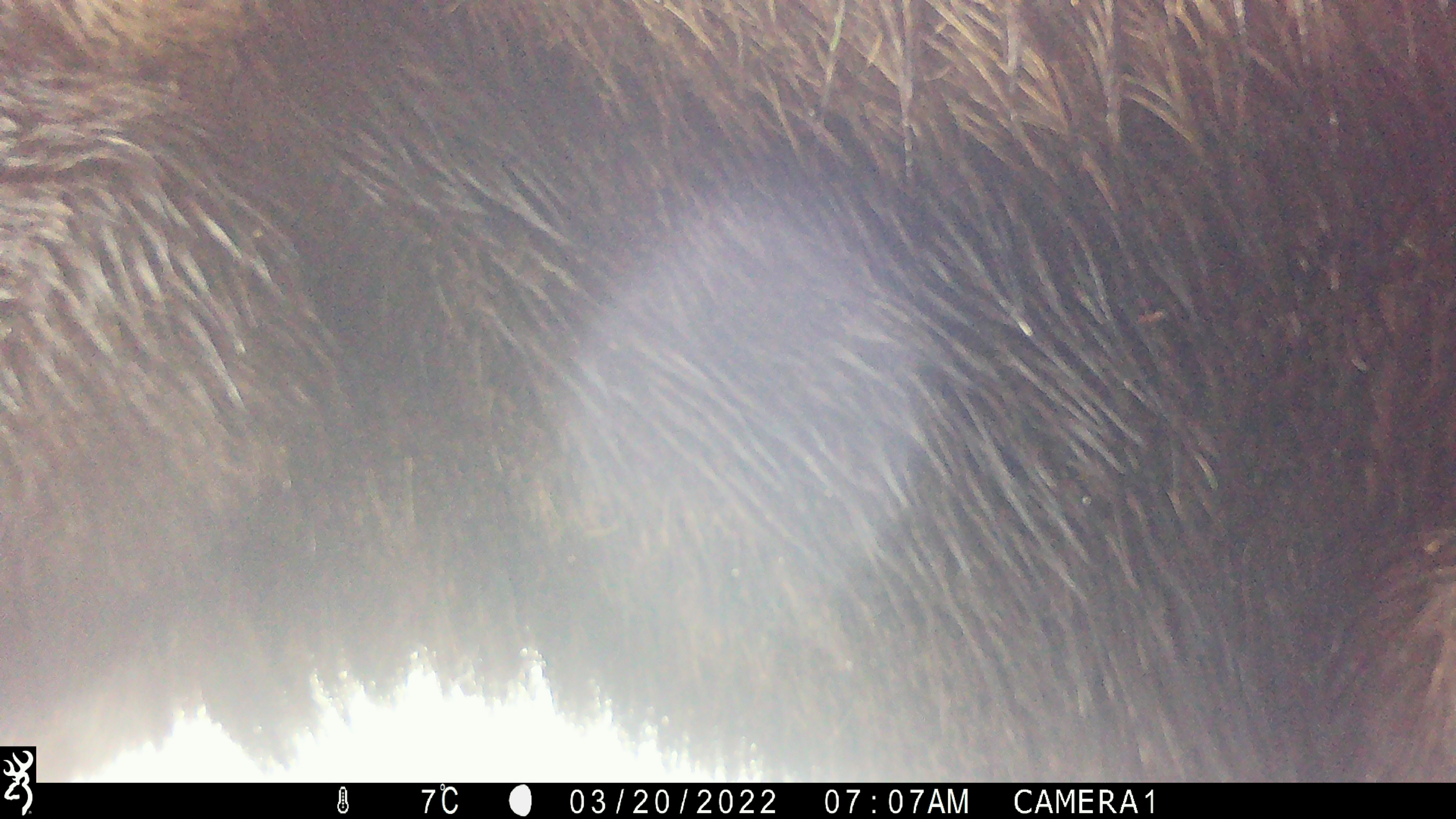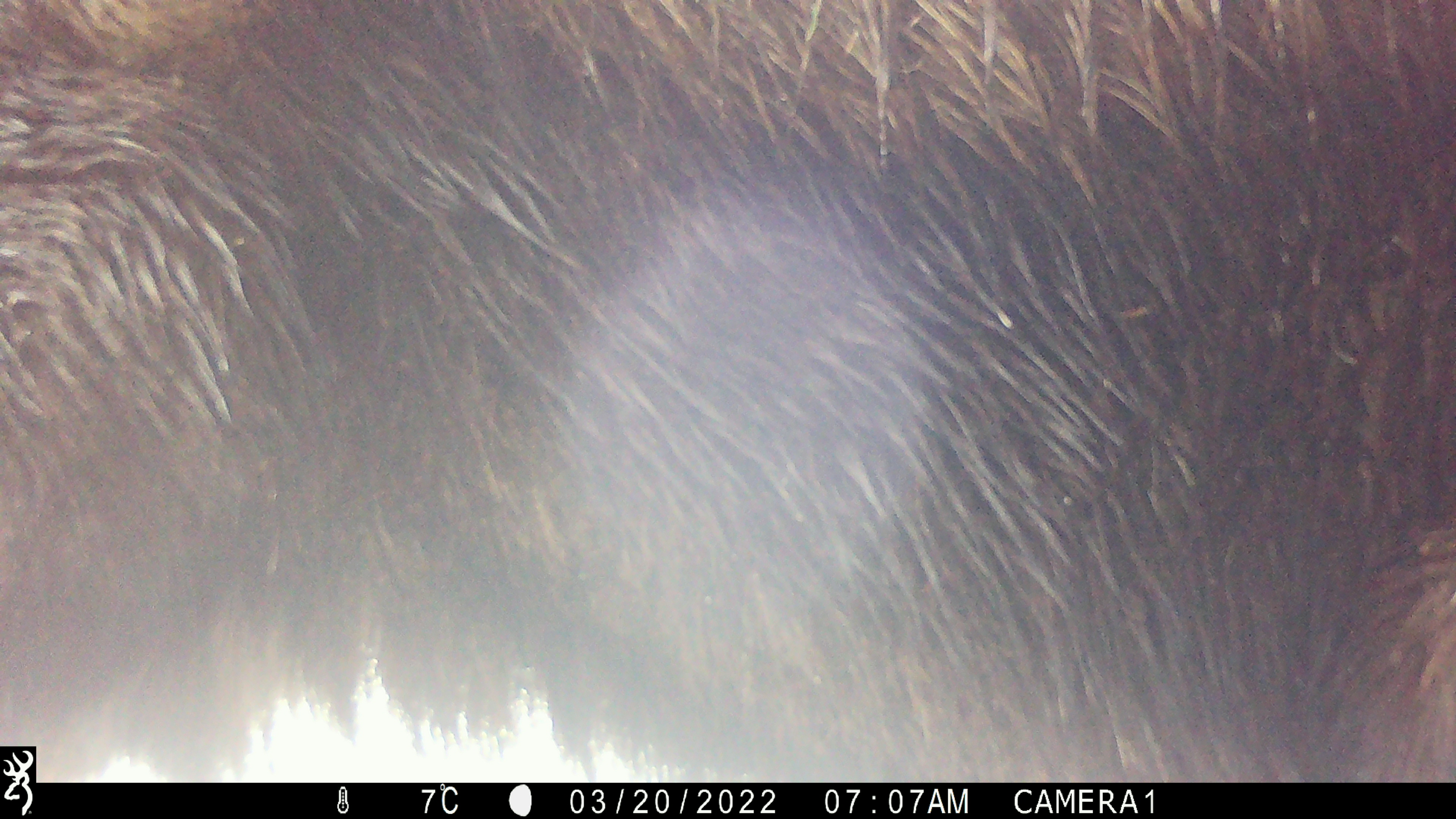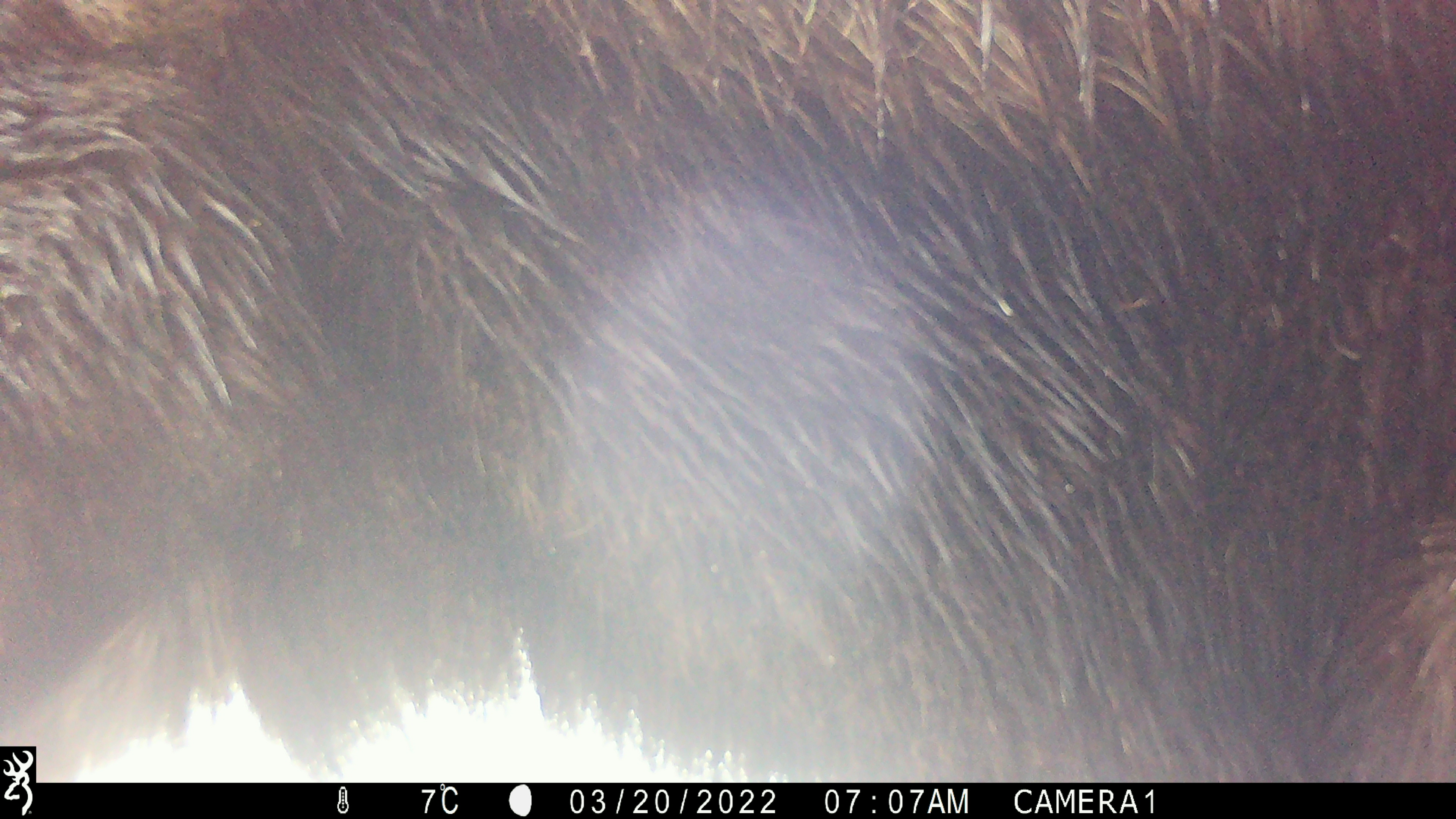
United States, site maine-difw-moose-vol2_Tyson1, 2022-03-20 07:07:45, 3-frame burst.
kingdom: Animalia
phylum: Chordata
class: Mammalia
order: Artiodactyla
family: Cervidae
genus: Alces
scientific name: Alces alces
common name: moose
Moose (Alces alces).